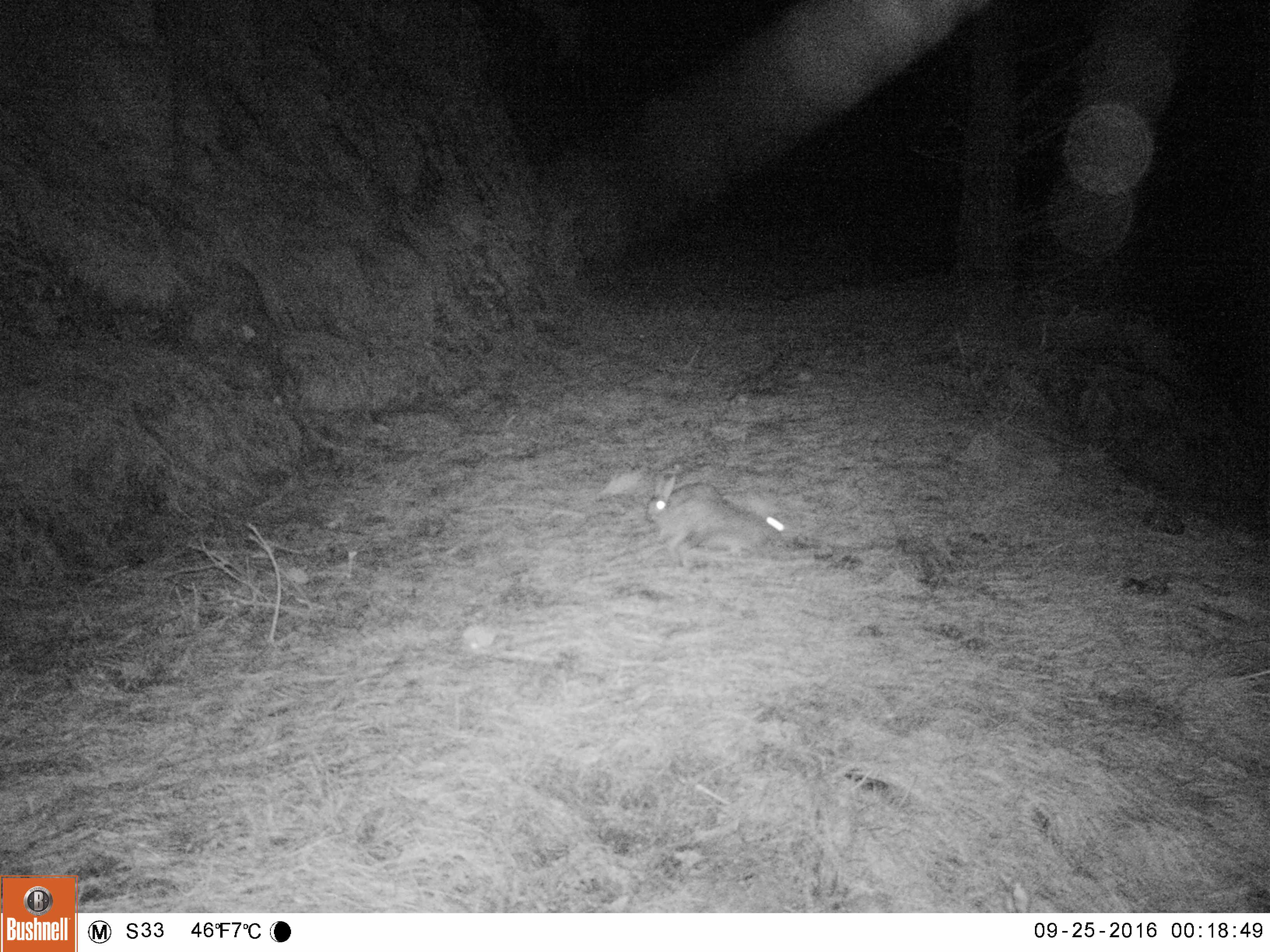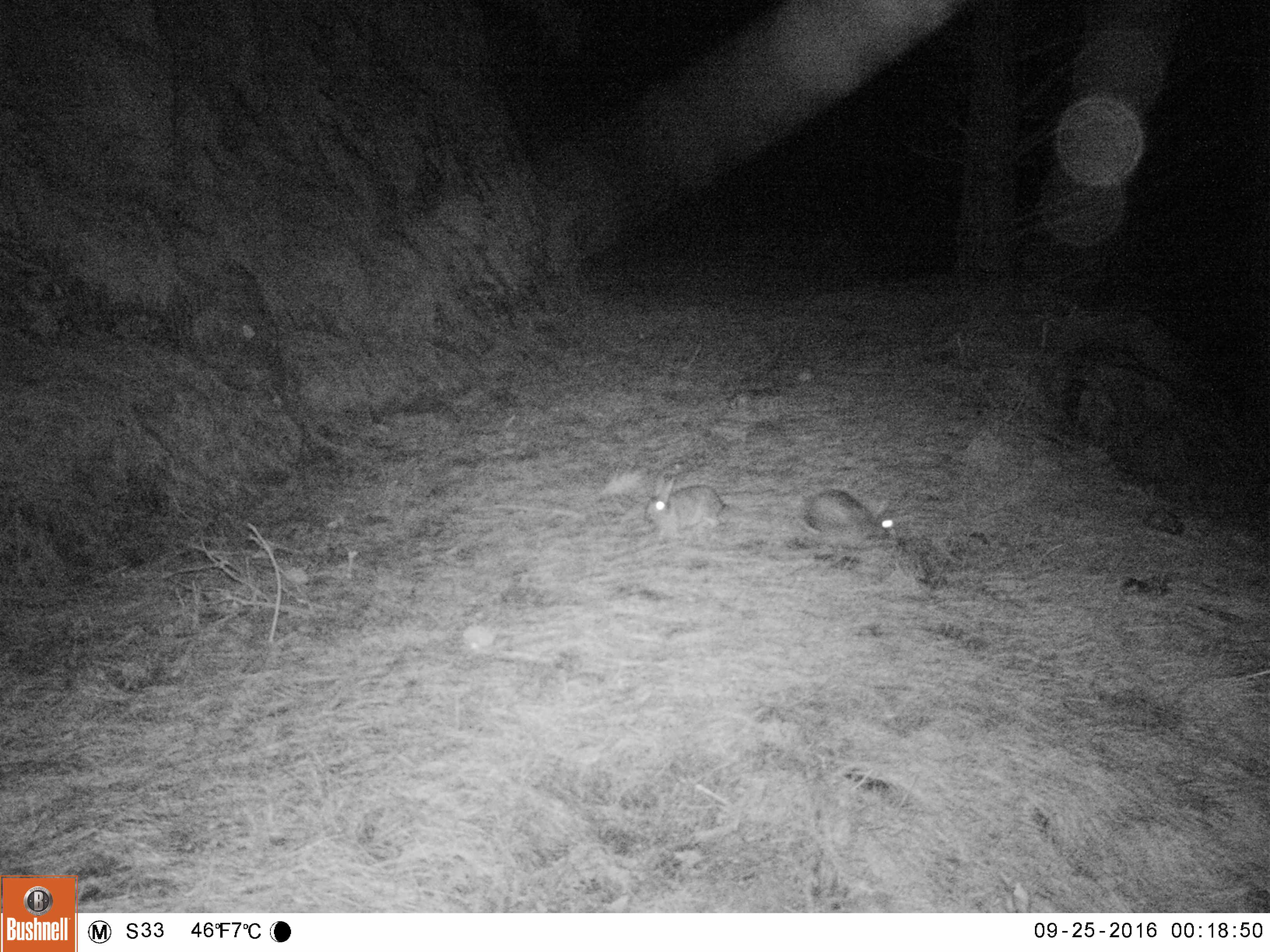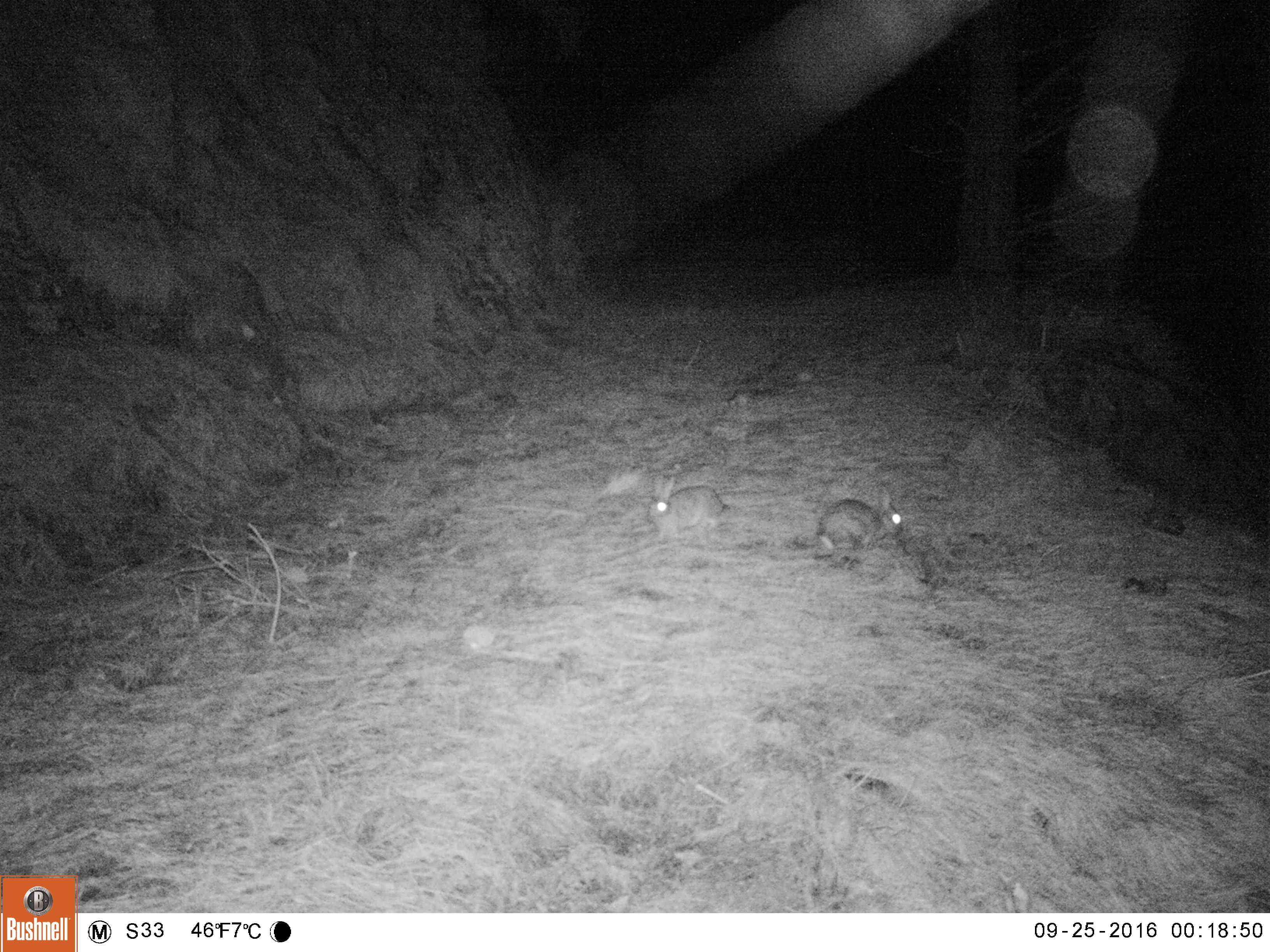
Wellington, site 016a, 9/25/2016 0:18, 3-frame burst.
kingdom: Animalia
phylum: Chordata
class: Mammalia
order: Lagomorpha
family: Leporidae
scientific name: Leporidae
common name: rabbit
Rabbit (Leporidae).